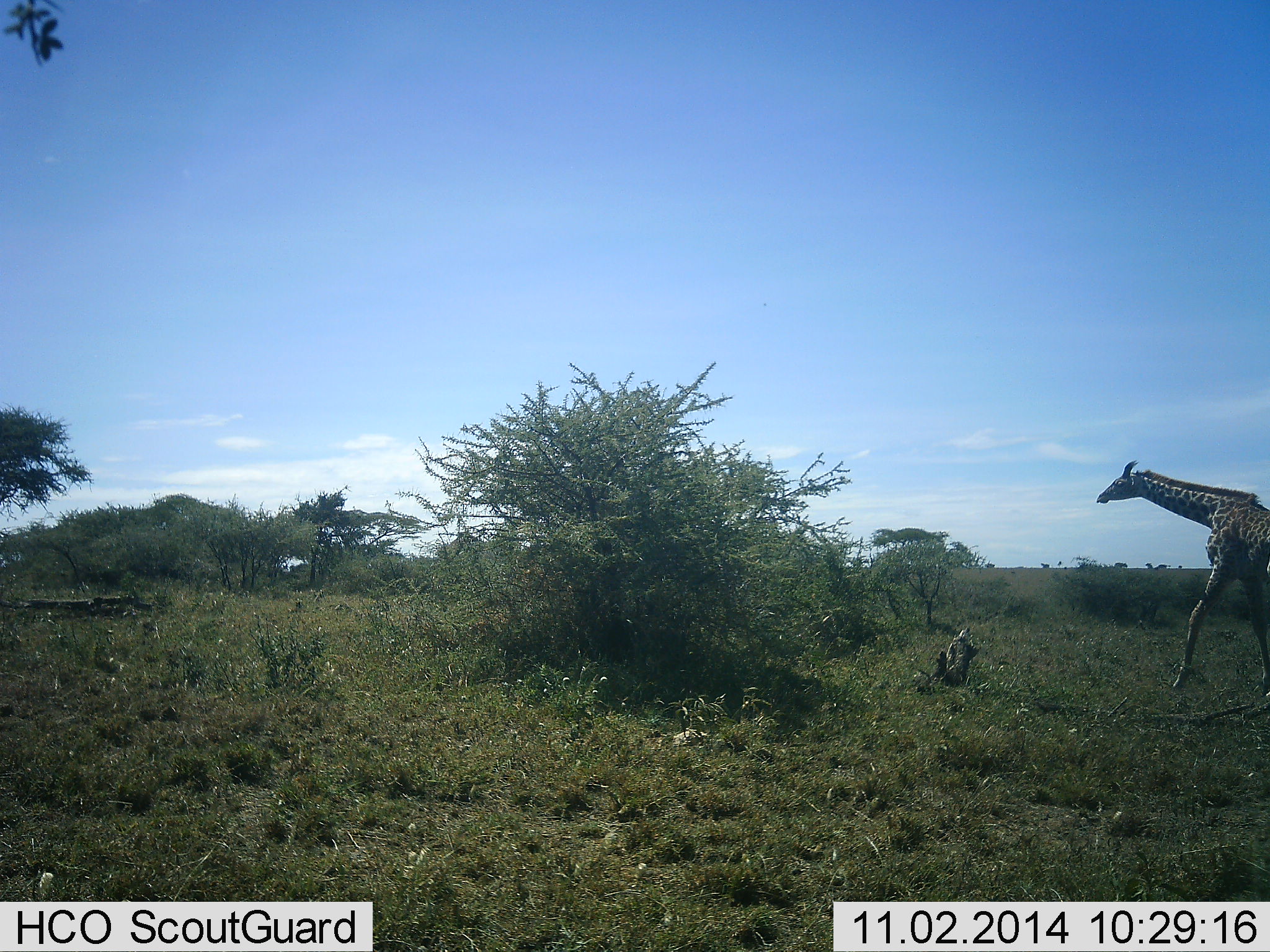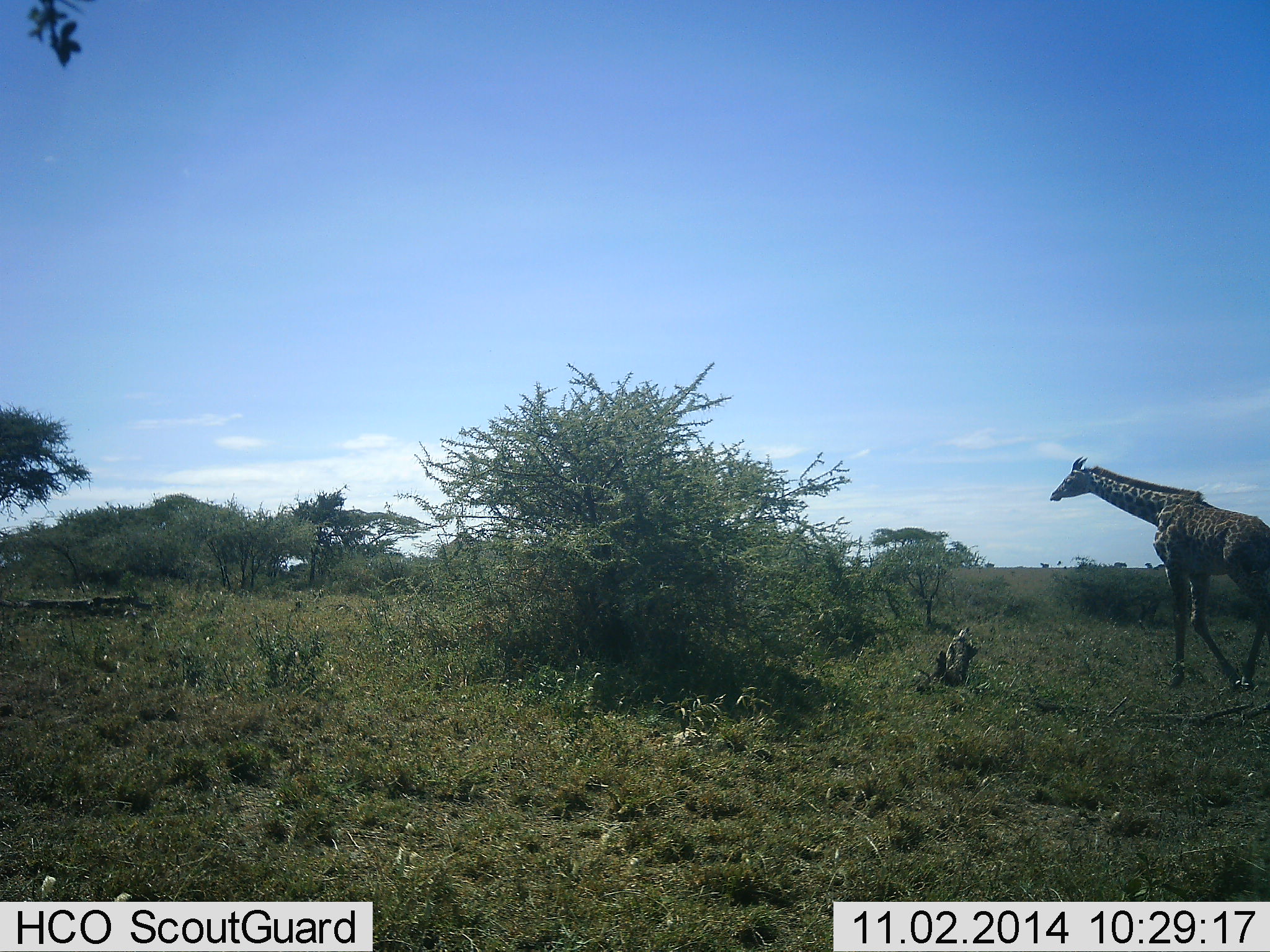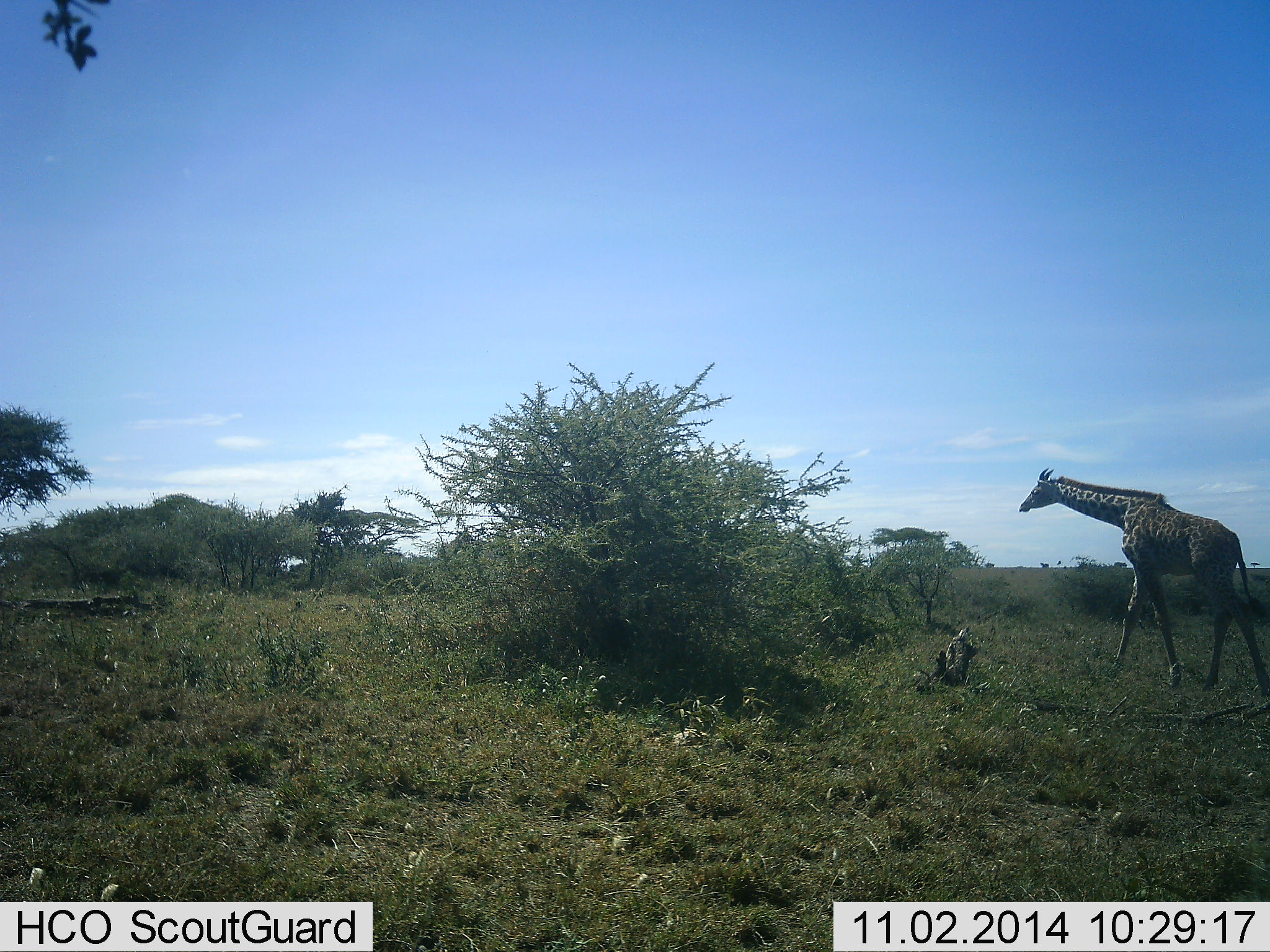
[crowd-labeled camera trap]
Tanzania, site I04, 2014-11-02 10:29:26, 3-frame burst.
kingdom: Animalia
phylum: Chordata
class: Mammalia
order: Artiodactyla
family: Giraffidae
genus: Giraffa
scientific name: Giraffa camelopardalis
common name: giraffe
Giraffe (Giraffa camelopardalis), count 1. Behavior (volunteer vote fractions): standing 10%, resting 0%, moving 100%, interacting 0%. Young present (vote fraction): 0%. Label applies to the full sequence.